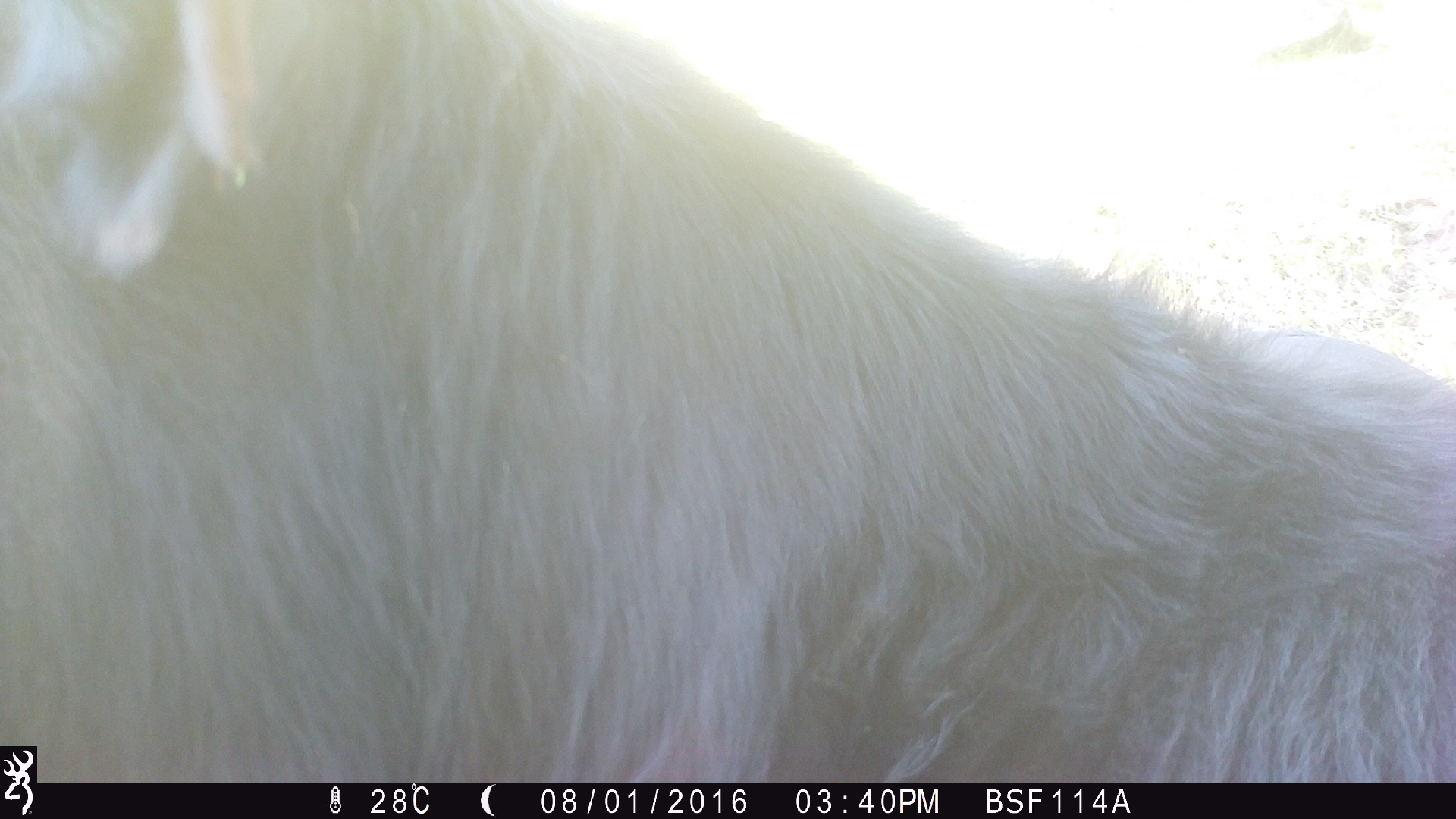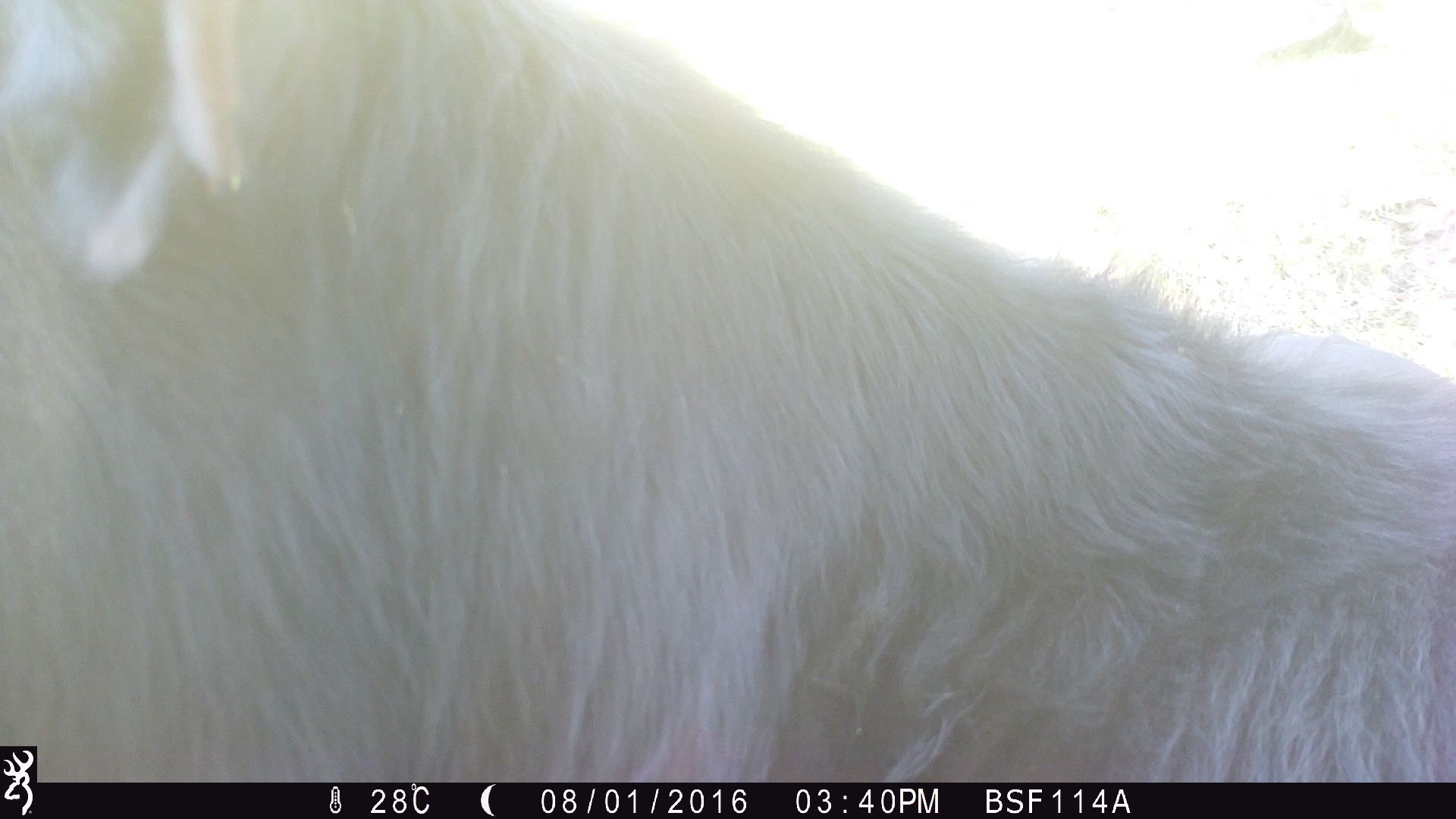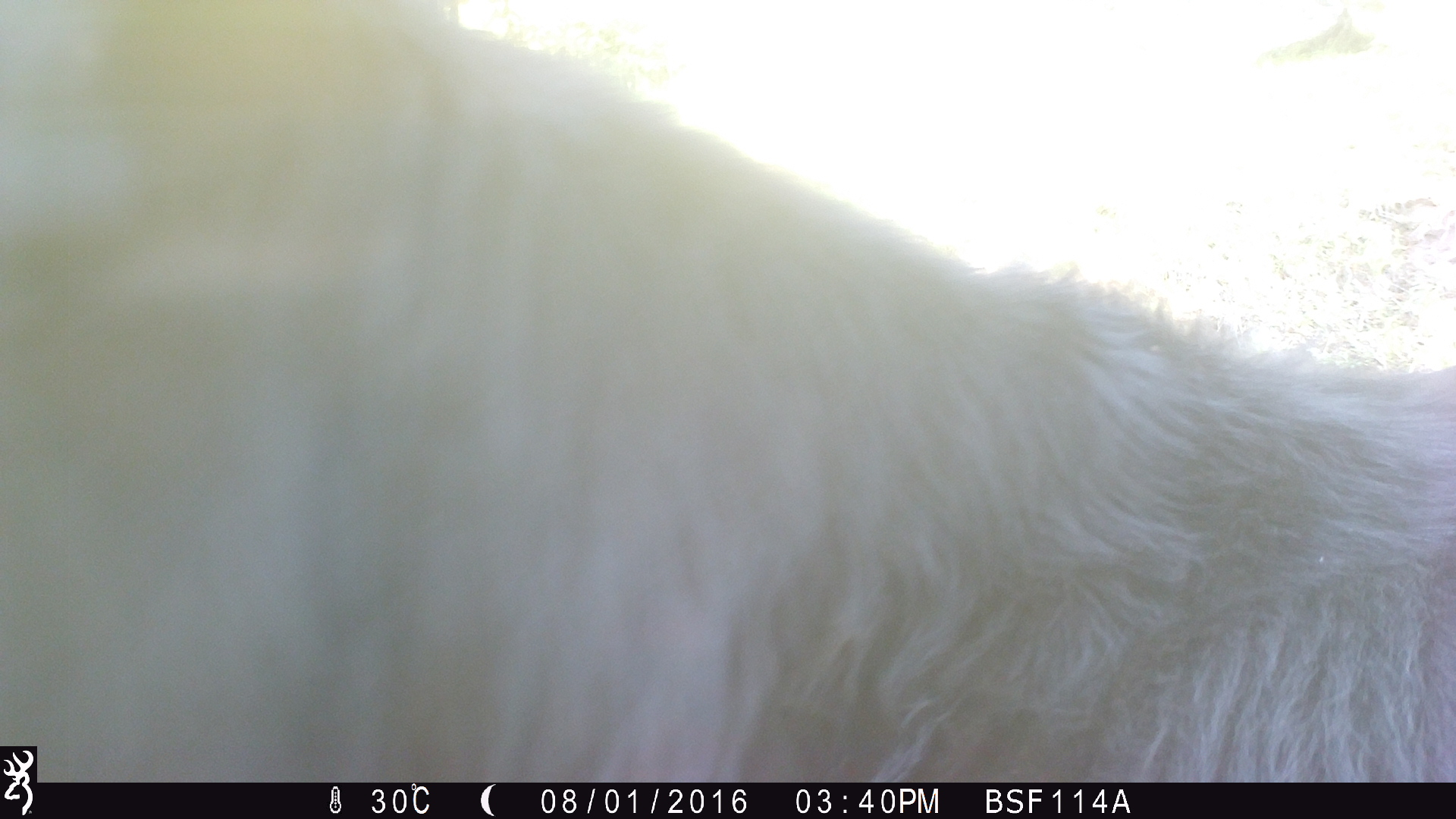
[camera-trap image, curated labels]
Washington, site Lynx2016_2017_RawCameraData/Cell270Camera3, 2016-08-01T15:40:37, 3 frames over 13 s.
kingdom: Animalia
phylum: Chordata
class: Mammalia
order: Artiodactyla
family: Bovidae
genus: Bos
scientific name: Bos taurus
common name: domestic cattle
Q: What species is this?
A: Domestic cattle (Bos taurus).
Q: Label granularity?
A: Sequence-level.